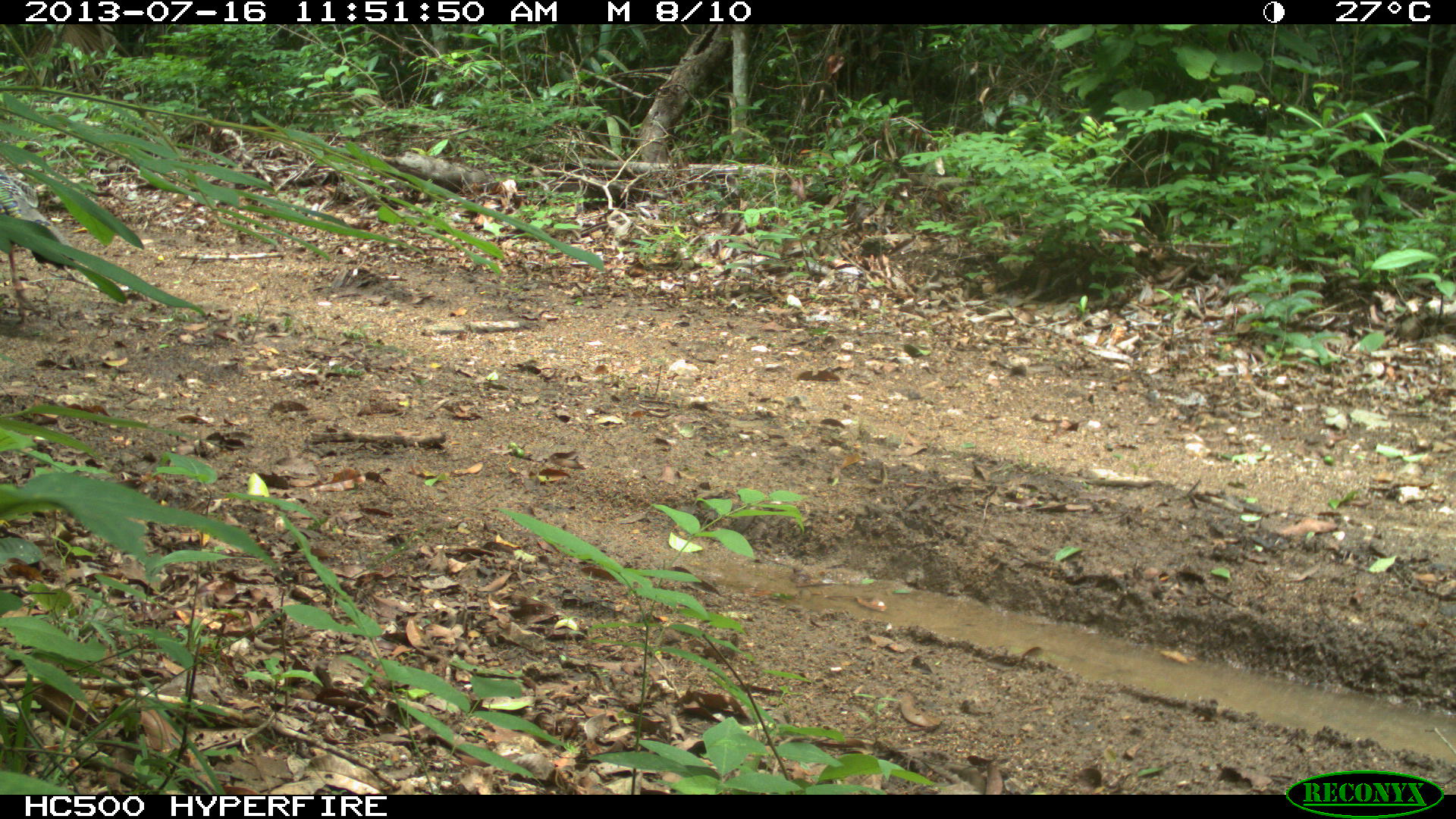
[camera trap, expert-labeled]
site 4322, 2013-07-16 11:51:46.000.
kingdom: Animalia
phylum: Chordata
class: Aves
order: Galliformes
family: Phasianidae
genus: Meleagris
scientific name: Meleagris ocellata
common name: ocellated turkey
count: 1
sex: male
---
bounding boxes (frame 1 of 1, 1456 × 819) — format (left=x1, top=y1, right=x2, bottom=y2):
meleagris ocellata: (left=0, top=170, right=76, bottom=323)